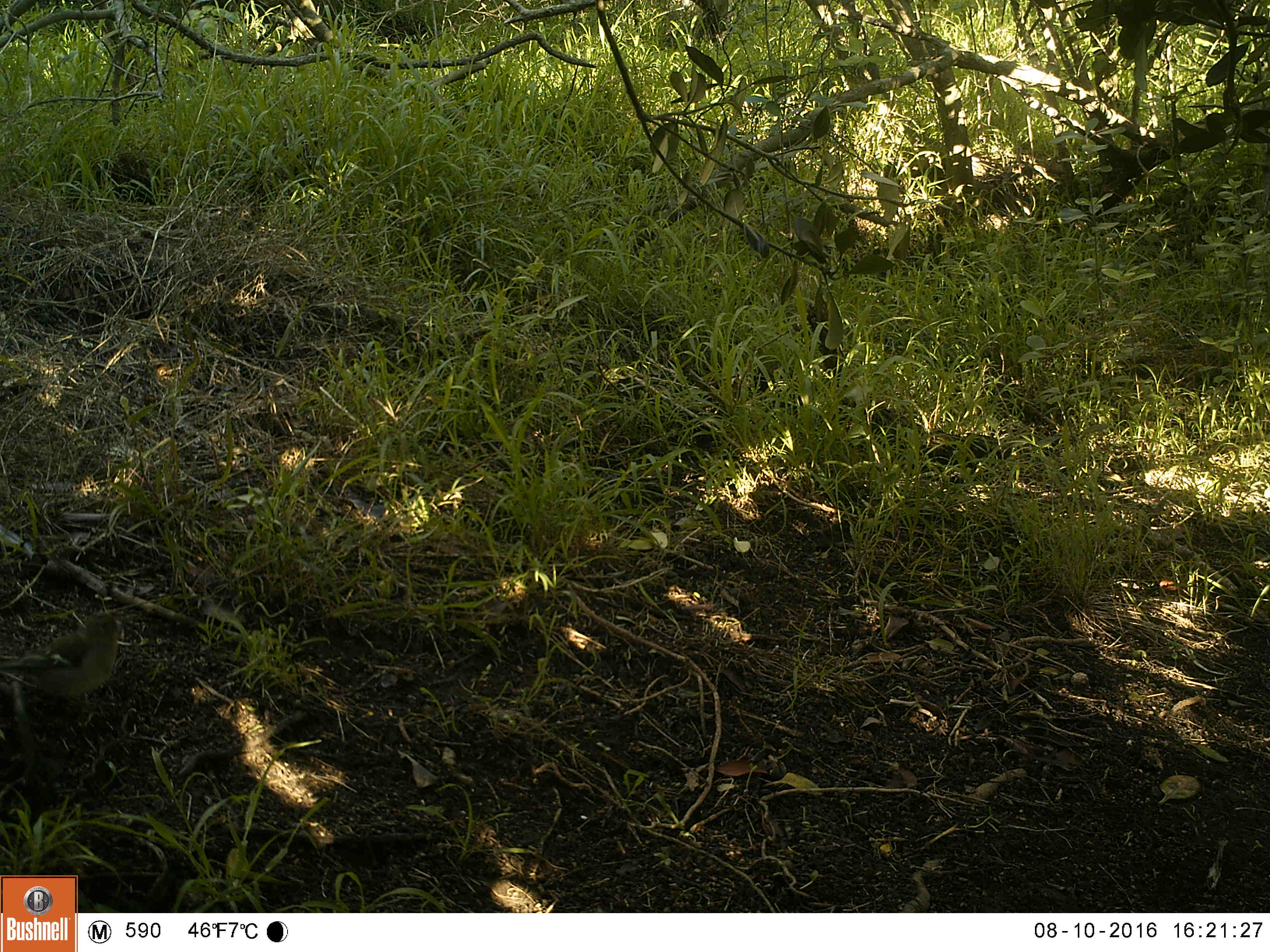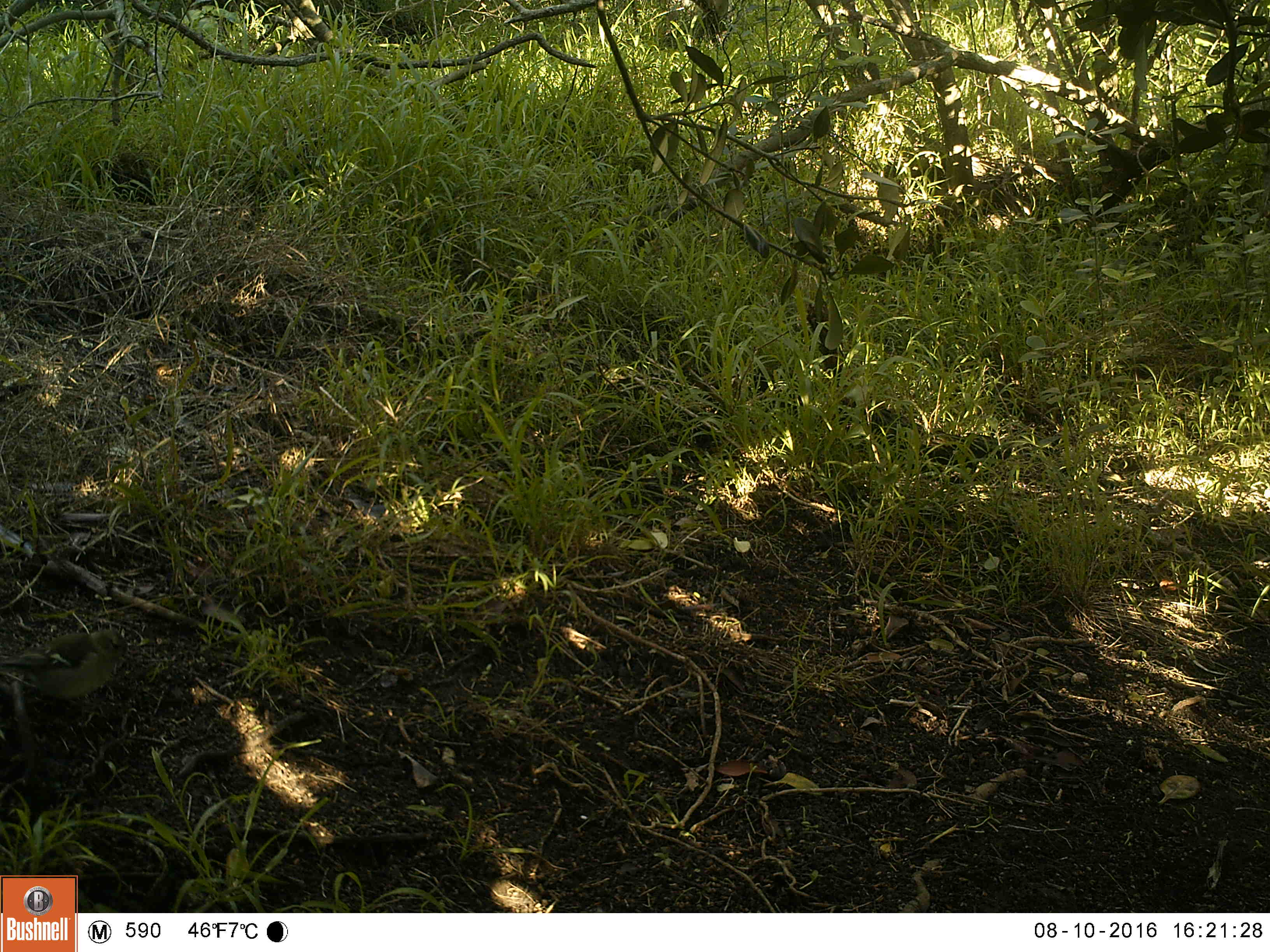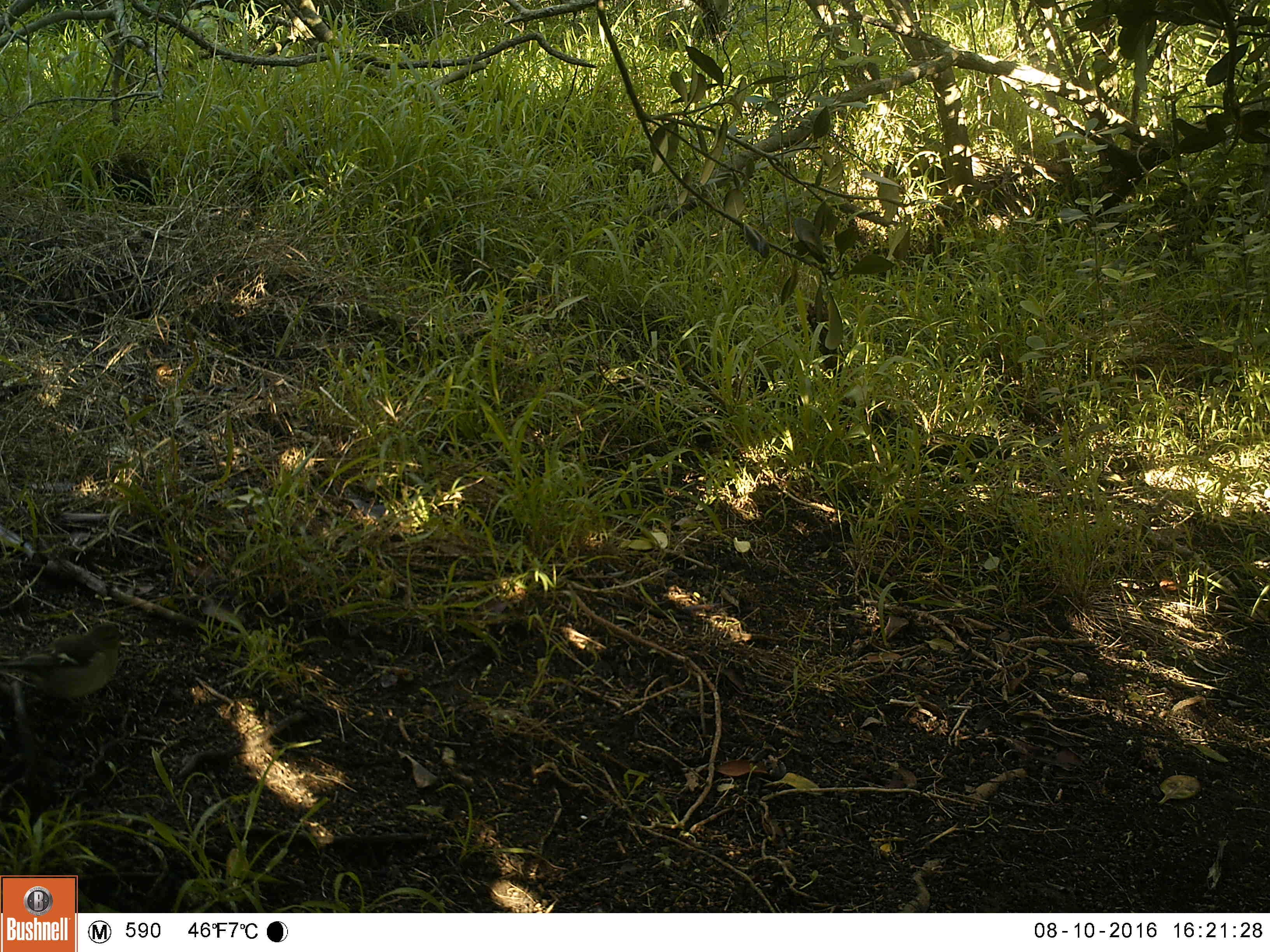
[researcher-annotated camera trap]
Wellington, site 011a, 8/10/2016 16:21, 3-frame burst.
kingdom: Animalia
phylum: Chordata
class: Aves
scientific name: Aves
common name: bird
Bird (Aves).